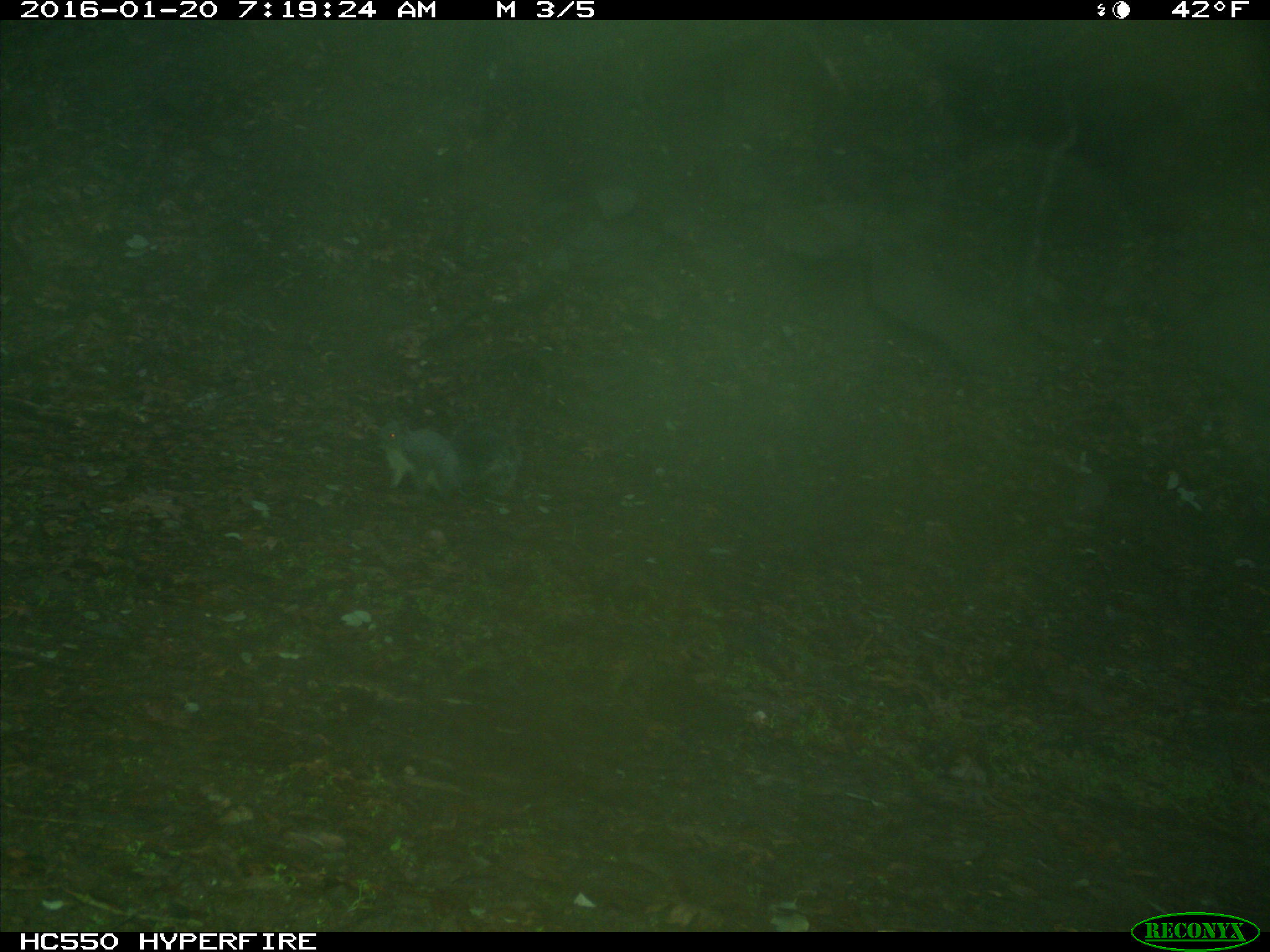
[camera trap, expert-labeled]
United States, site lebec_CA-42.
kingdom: Animalia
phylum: Chordata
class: Mammalia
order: Rodentia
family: Sciuridae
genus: Sciurus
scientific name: Sciurus carolinensis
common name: eastern gray squirrel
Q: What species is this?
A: Sciurus carolinensis (eastern gray squirrel).